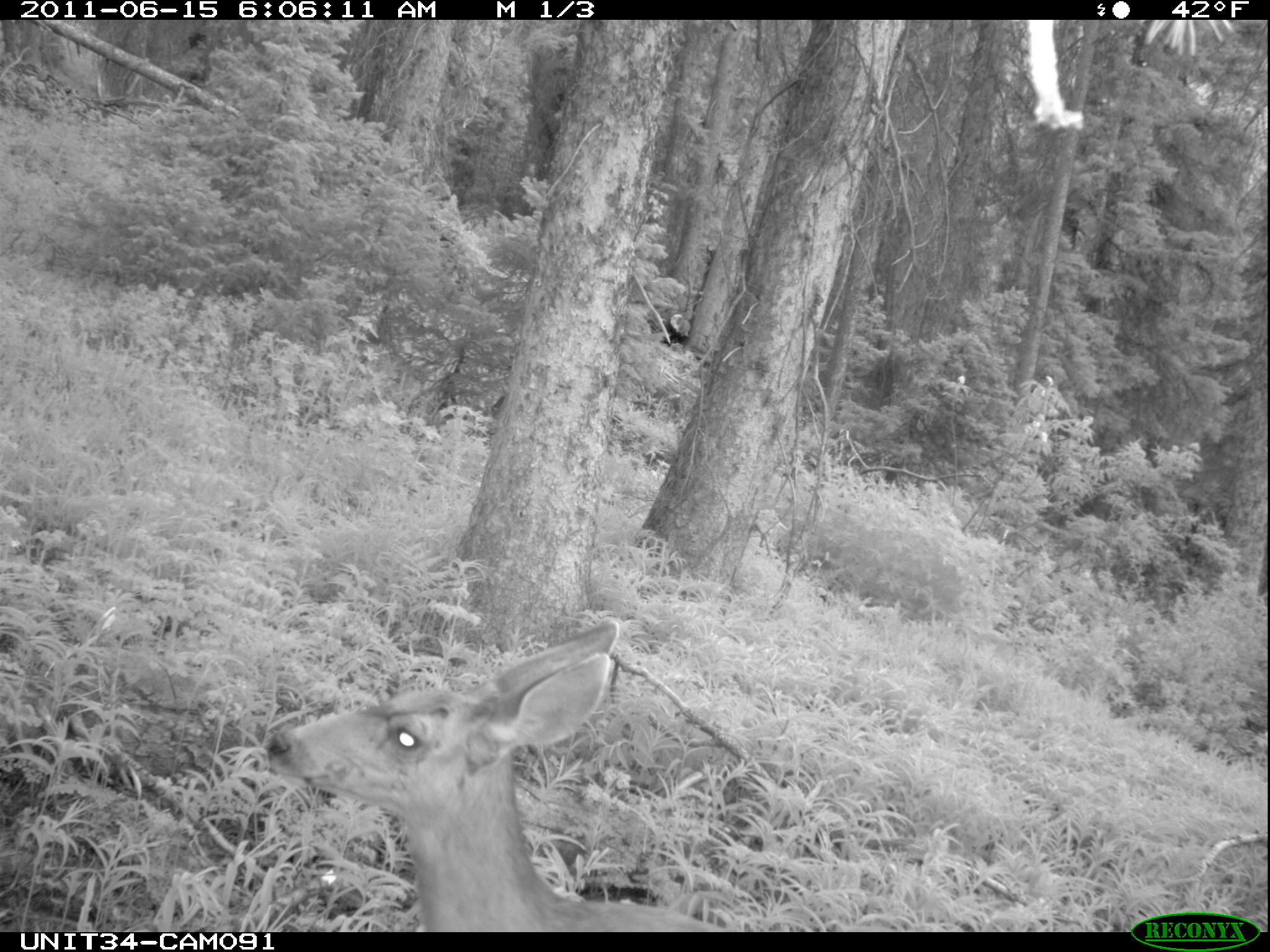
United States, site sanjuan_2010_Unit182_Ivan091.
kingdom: Animalia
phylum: Chordata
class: Mammalia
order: Artiodactyla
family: Cervidae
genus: Odocoileus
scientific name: Odocoileus hemionus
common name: mule deer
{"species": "Odocoileus hemionus (mule deer)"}